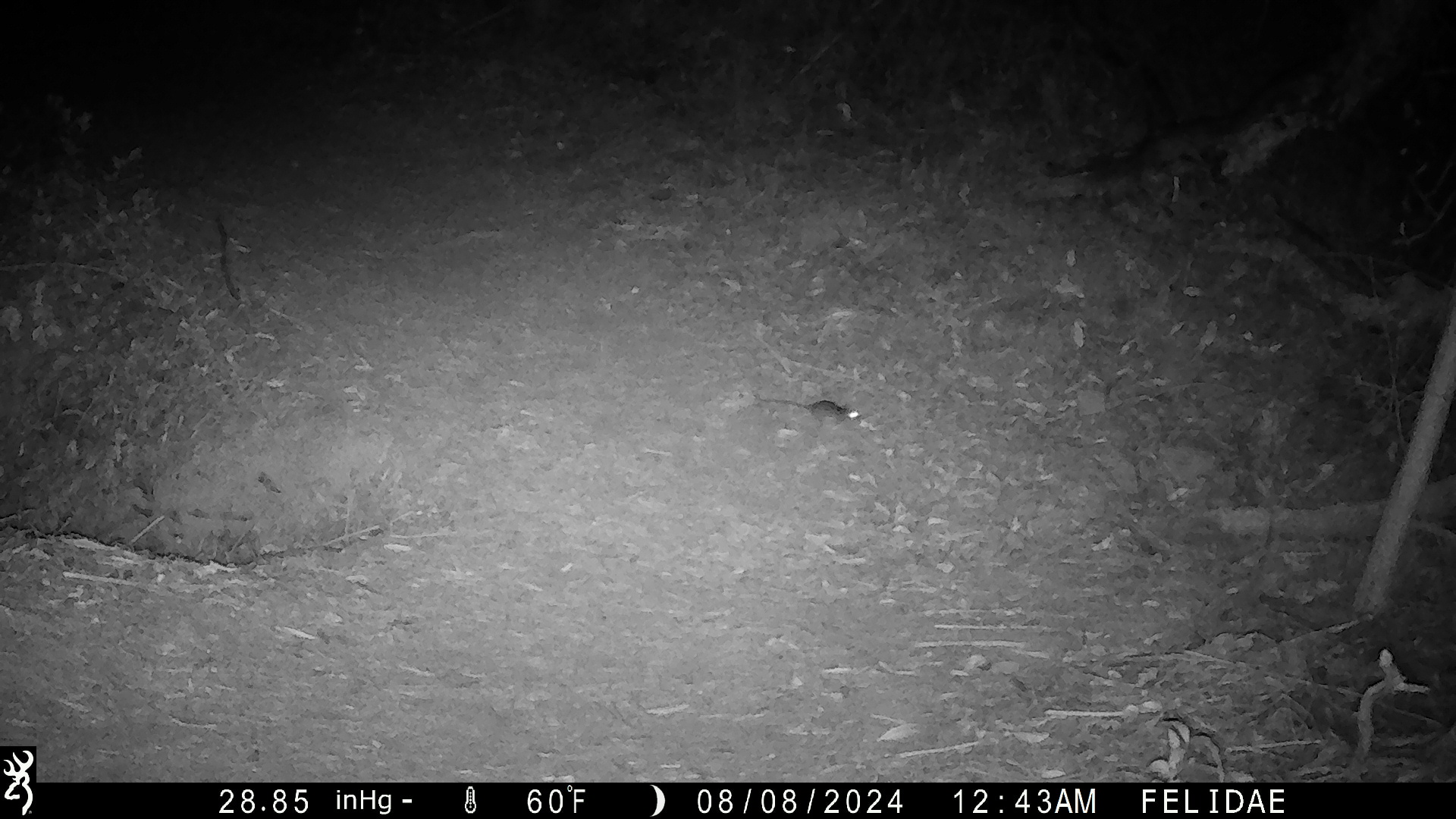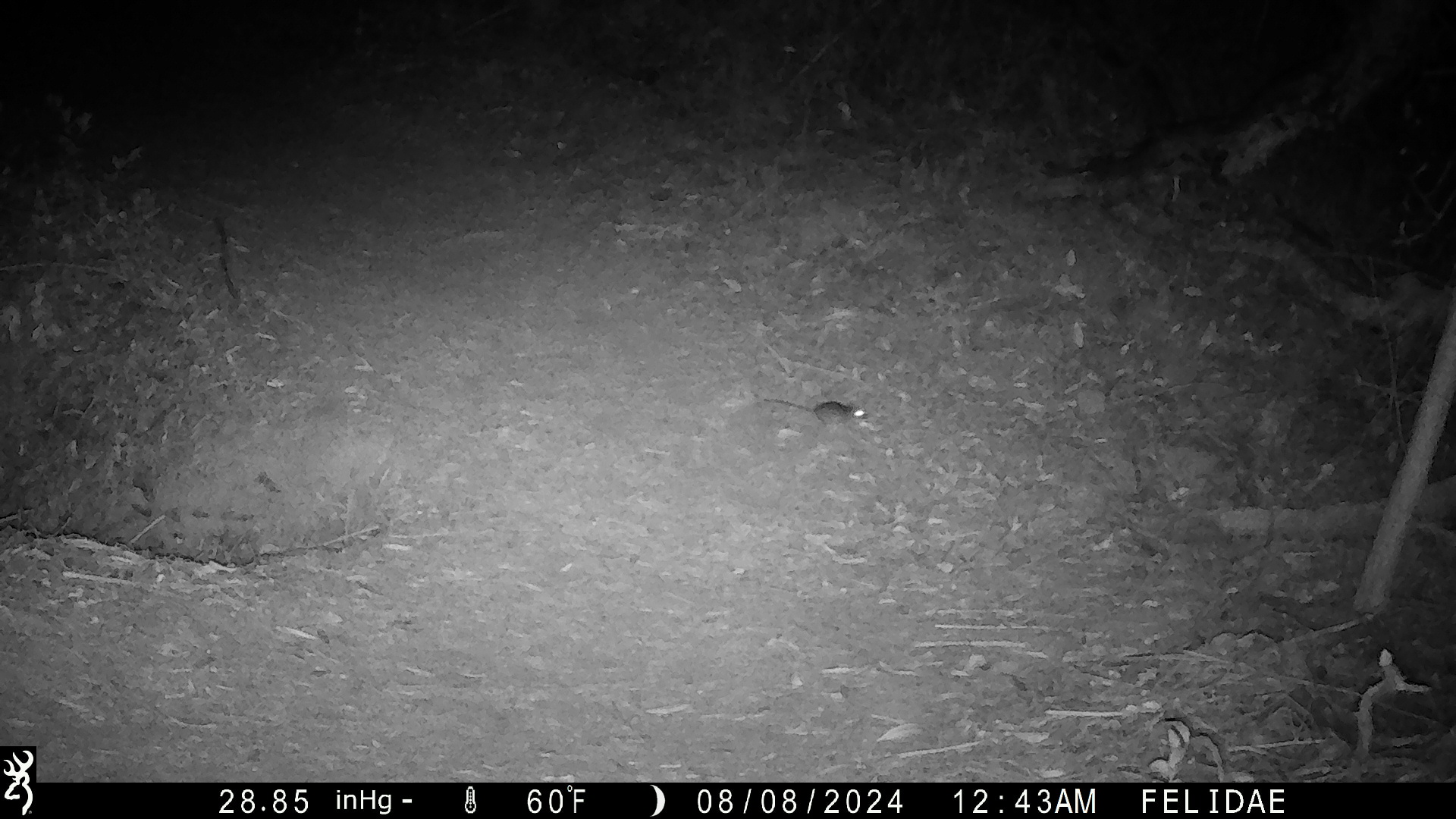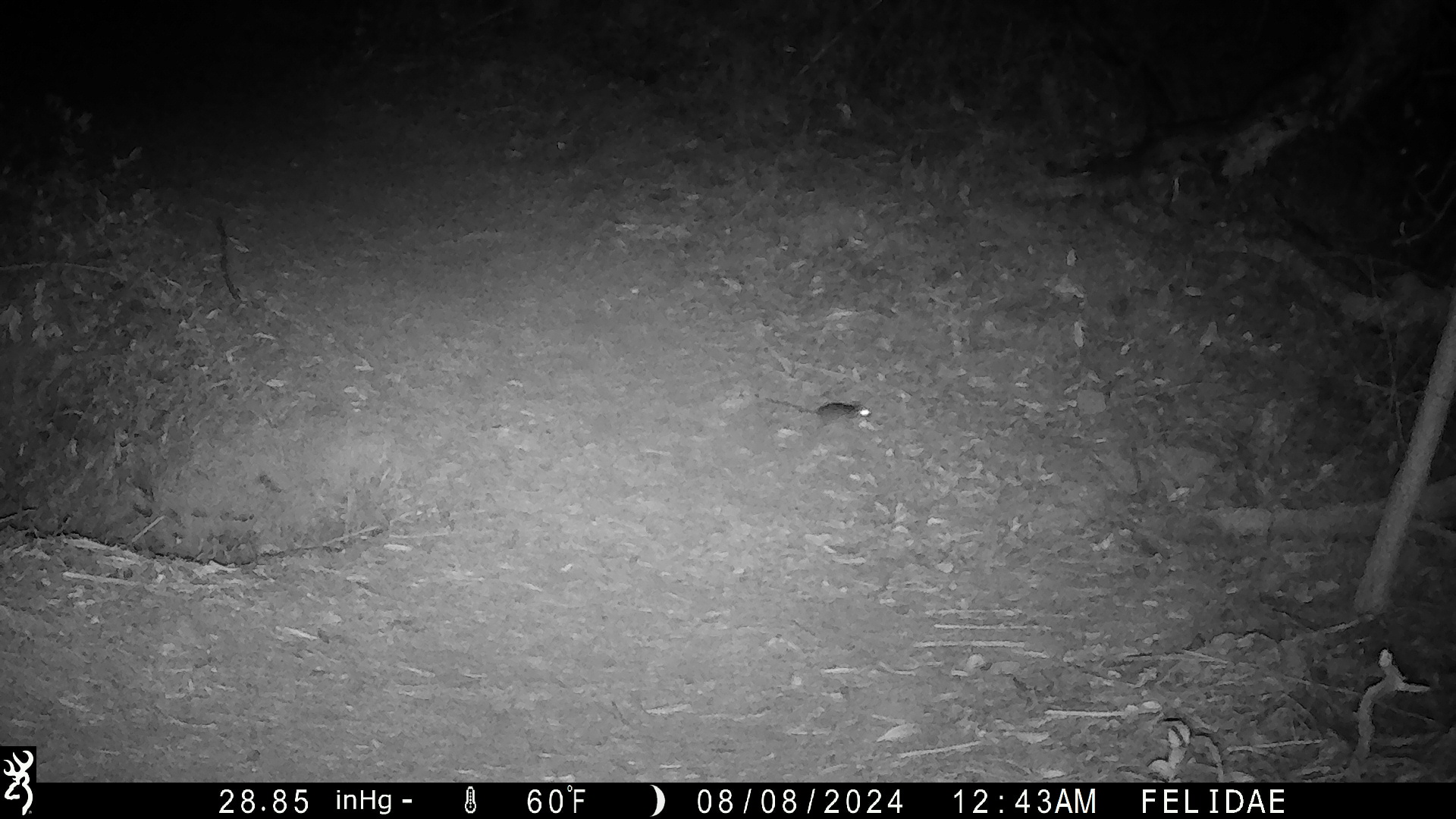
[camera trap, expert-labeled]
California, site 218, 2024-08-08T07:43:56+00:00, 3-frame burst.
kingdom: Animalia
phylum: Chordata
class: Mammalia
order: Rodentia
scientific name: Rodentia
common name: mouse or rat